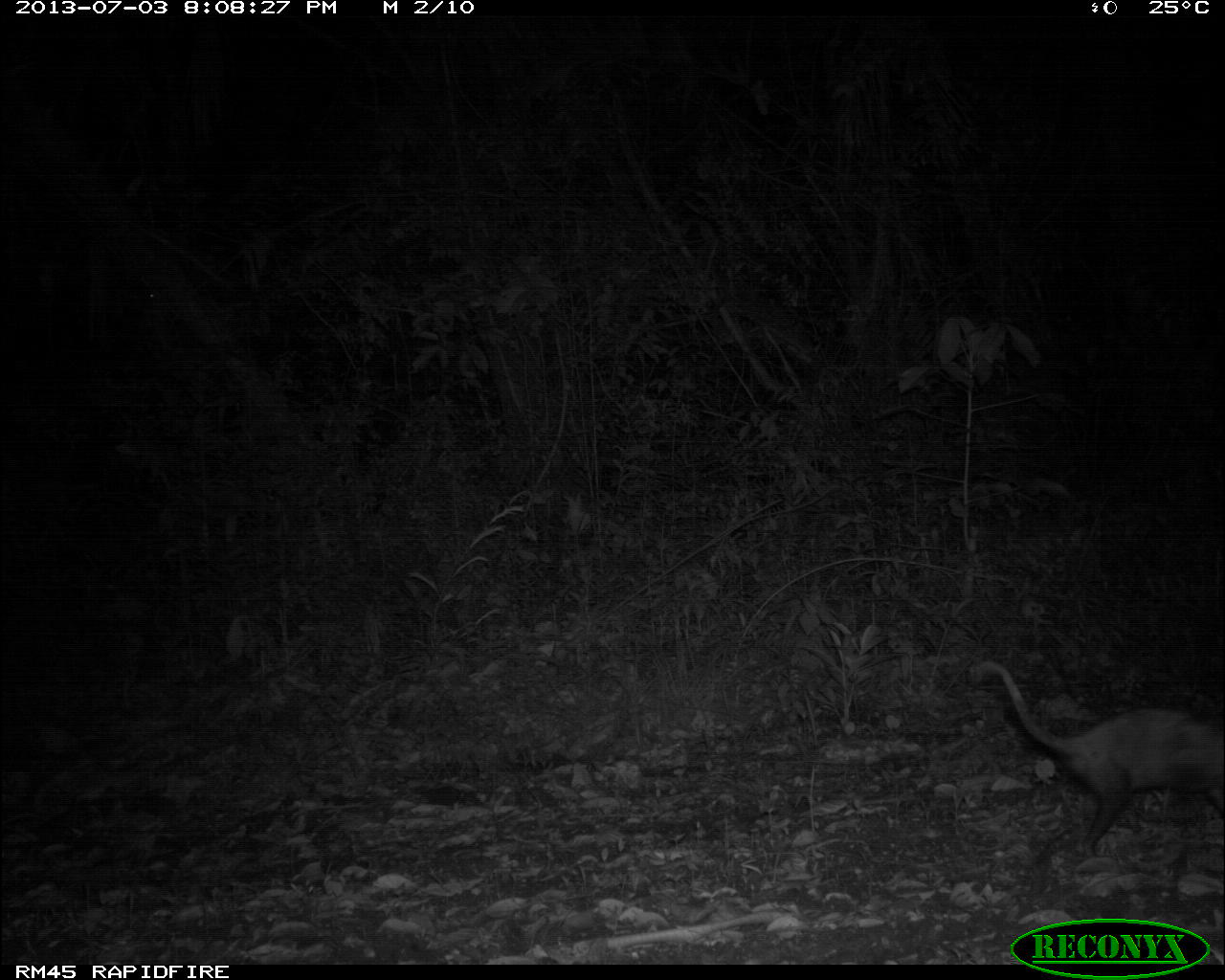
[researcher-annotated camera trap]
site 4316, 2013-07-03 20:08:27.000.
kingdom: Animalia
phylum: Chordata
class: Mammalia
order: Didelphimorphia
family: Didelphidae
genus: Didelphis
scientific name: Didelphis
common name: american opossums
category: didelphis sp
Didelphis sp (american opossums) (Didelphis), count 1.